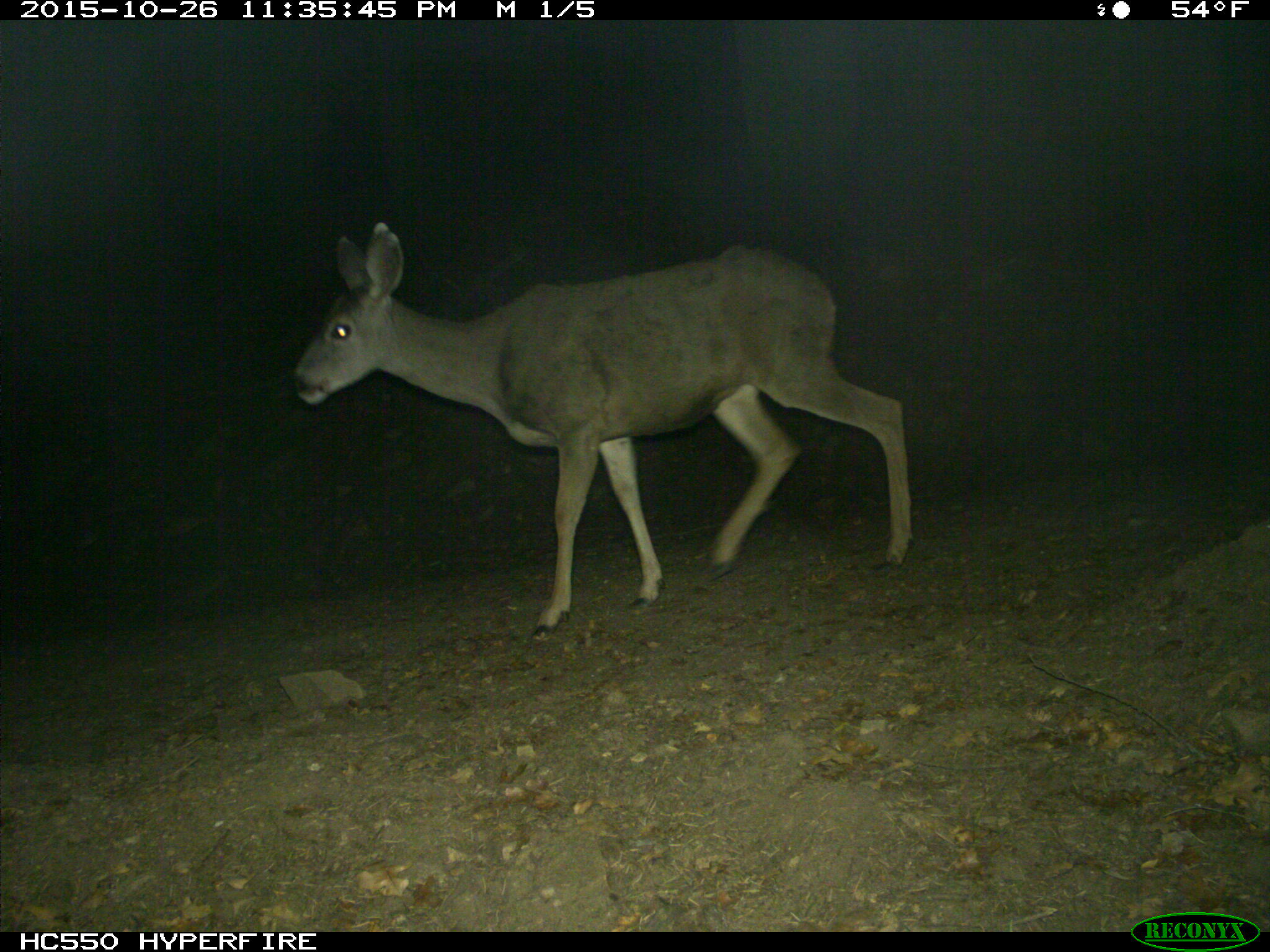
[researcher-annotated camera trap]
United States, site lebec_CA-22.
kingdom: Animalia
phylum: Chordata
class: Mammalia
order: Artiodactyla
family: Cervidae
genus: Odocoileus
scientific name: Odocoileus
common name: deer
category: unidentified deer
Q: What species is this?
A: Unidentified deer (deer) (Odocoileus).